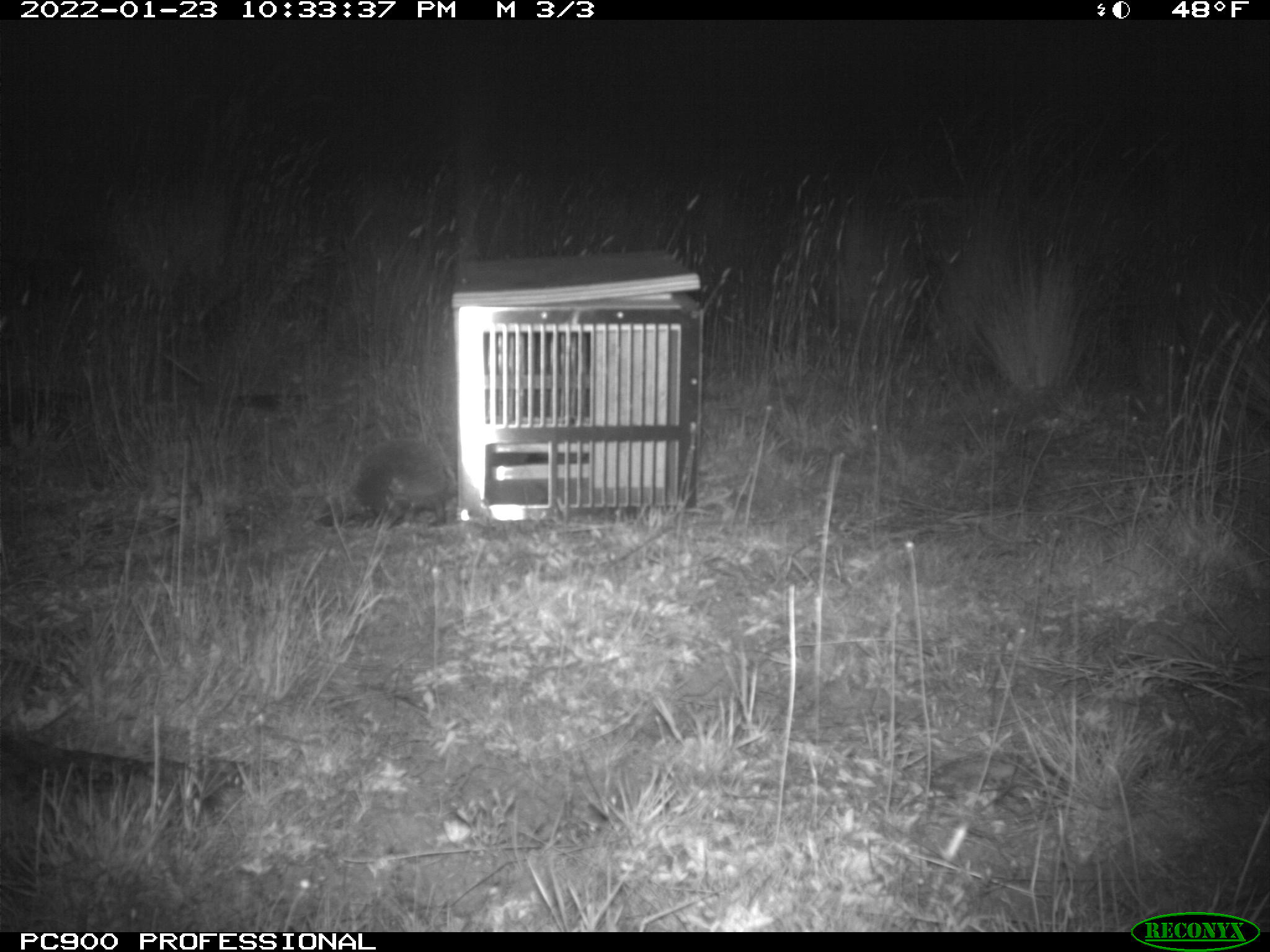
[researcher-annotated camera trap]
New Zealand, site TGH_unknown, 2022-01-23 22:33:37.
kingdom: Animalia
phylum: Chordata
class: Mammalia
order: Eulipotyphla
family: Erinaceidae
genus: Erinaceus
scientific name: Erinaceus europaeus europaeus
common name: european hedgehog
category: hedgehog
Hedgehog (european hedgehog) (Erinaceus europaeus europaeus).